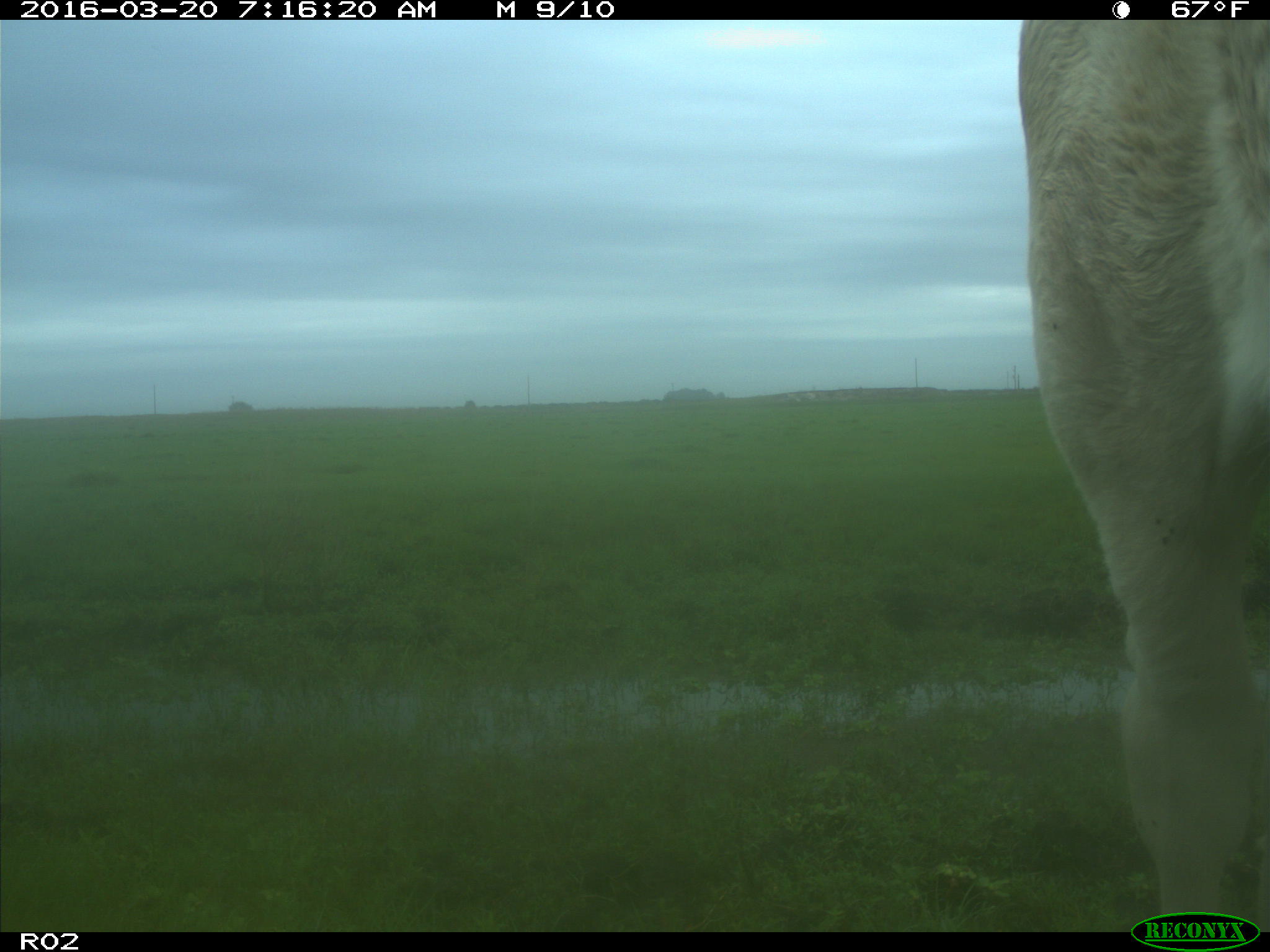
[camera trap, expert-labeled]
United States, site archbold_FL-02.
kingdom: Animalia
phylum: Chordata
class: Mammalia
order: Artiodactyla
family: Bovidae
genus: Bos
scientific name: Bos taurus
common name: domestic cow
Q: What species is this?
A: Bos taurus (domestic cow).